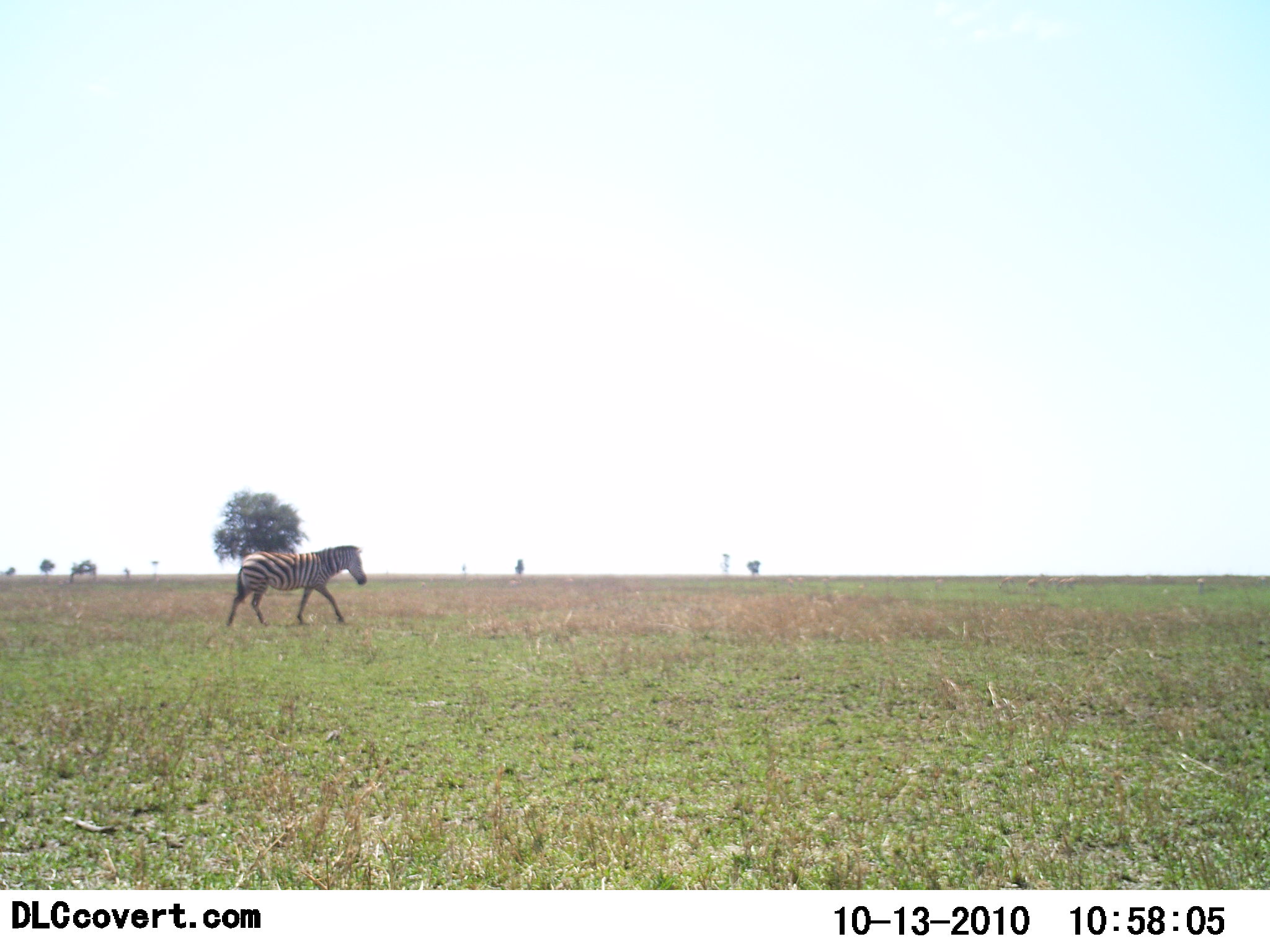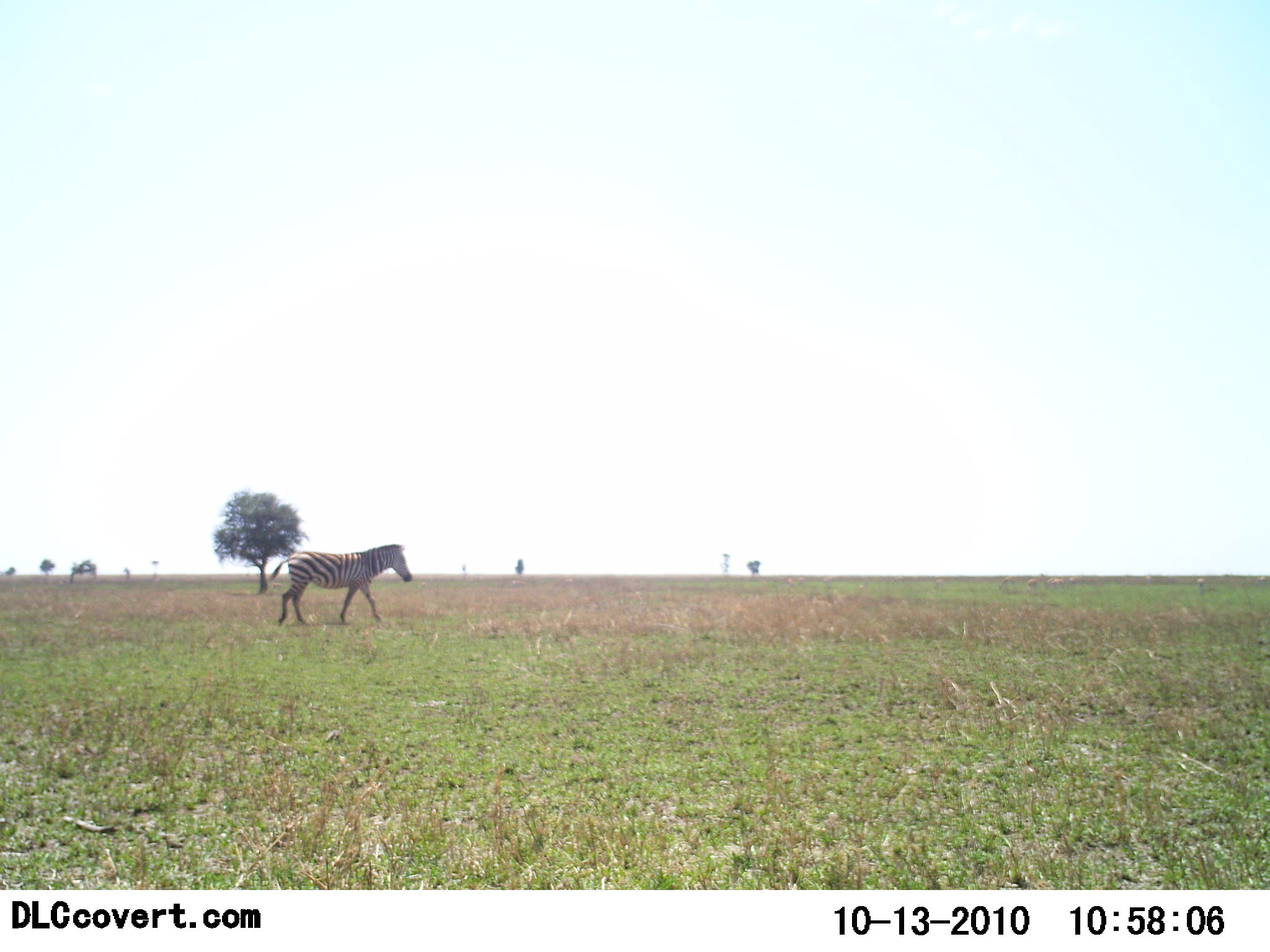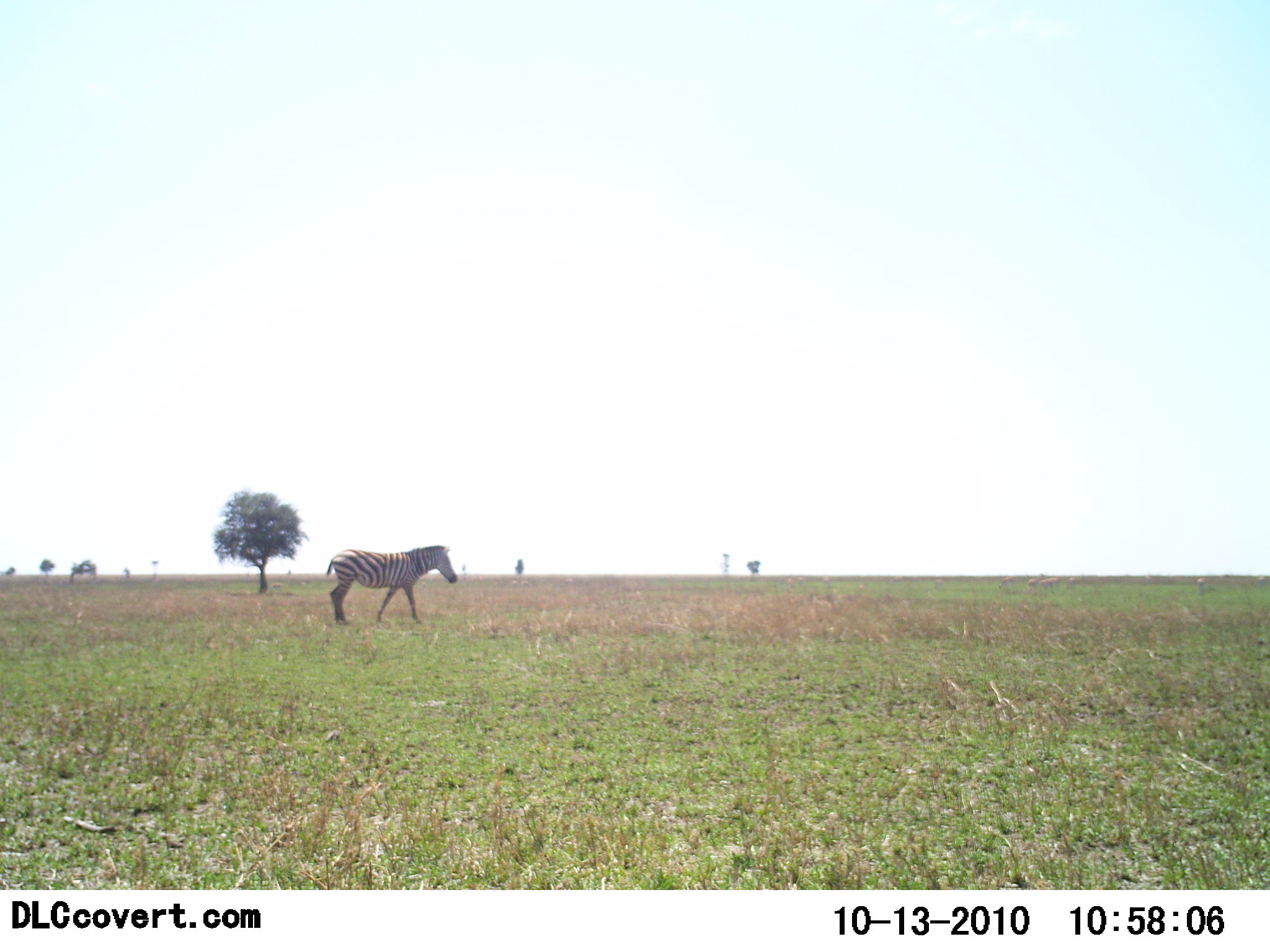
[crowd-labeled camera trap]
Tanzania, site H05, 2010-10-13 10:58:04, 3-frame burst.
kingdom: Animalia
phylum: Chordata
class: Mammalia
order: Perissodactyla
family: Equidae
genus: Equus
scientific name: Equus quagga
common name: plains zebra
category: zebra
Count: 1.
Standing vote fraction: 6%.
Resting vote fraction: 0%.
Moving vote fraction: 94%.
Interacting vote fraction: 0%.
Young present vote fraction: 0%.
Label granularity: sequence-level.